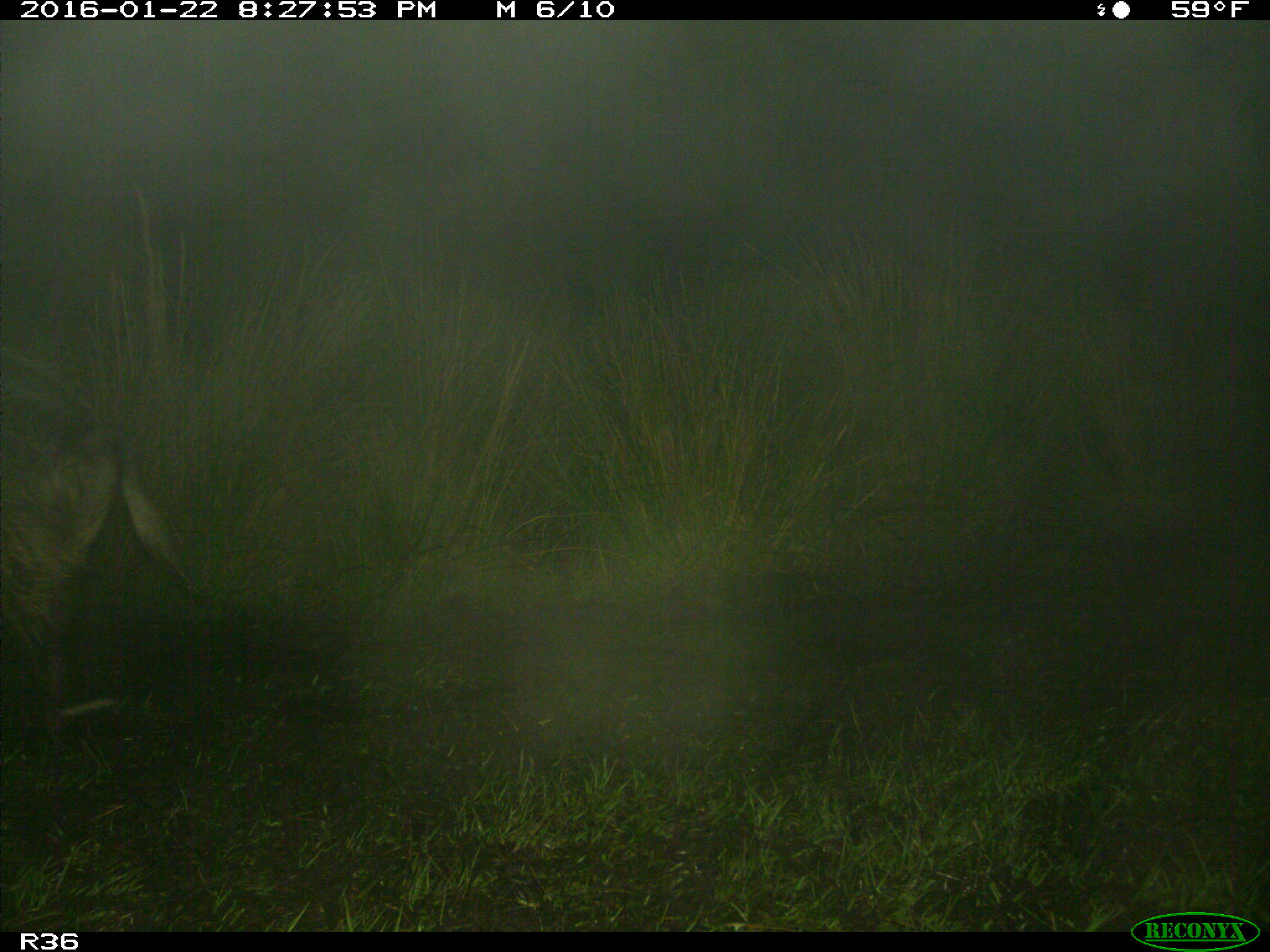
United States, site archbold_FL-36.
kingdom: Animalia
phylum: Chordata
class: Mammalia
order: Artiodactyla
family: Suidae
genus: Sus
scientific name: Sus scrofa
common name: wild boar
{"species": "Sus scrofa (wild boar)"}